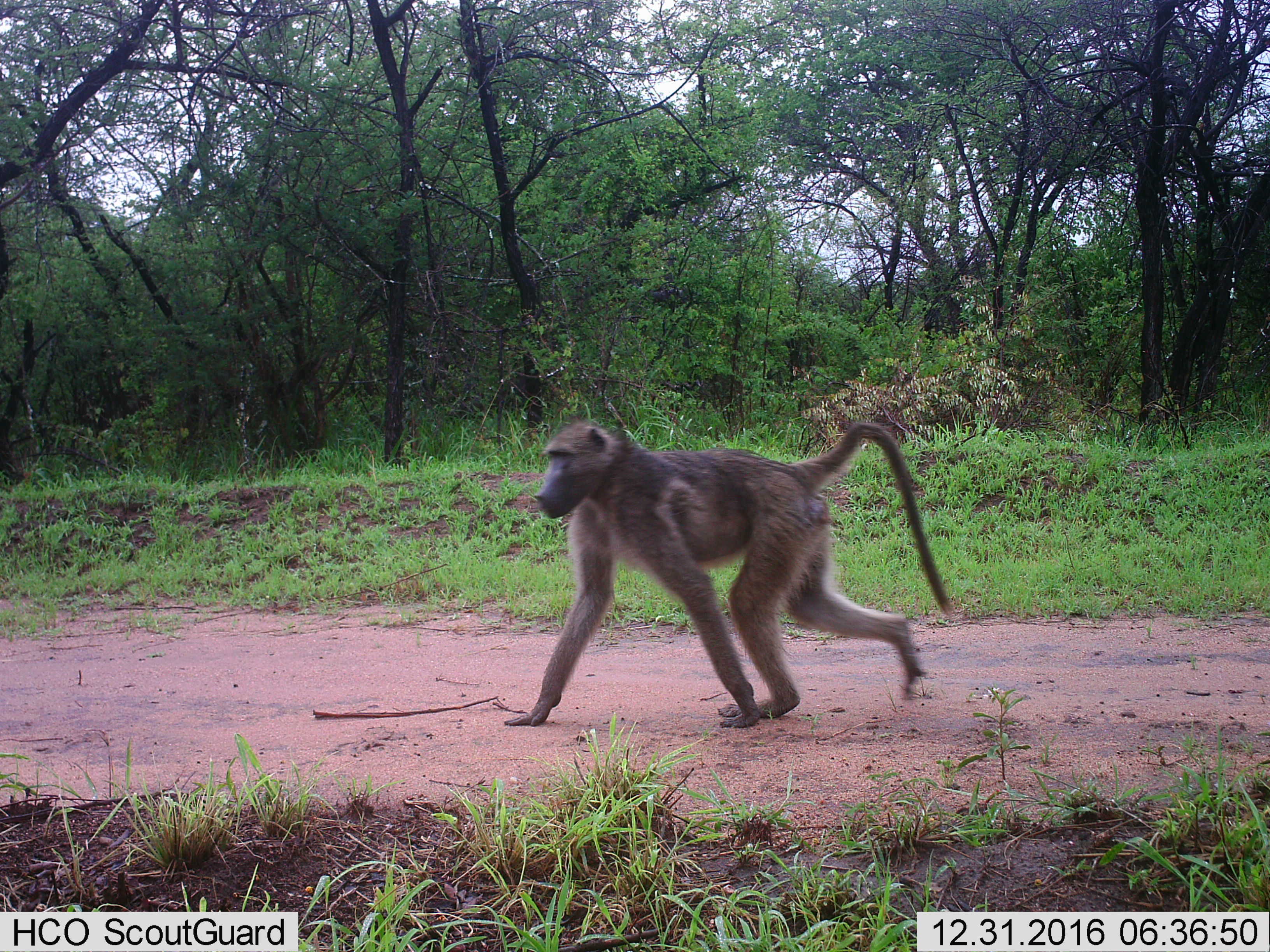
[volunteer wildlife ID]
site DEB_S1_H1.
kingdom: Animalia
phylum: Chordata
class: Mammalia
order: Primates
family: Cercopithecidae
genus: Papio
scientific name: Papio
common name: baboon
Baboon (Papio), count 1. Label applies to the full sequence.